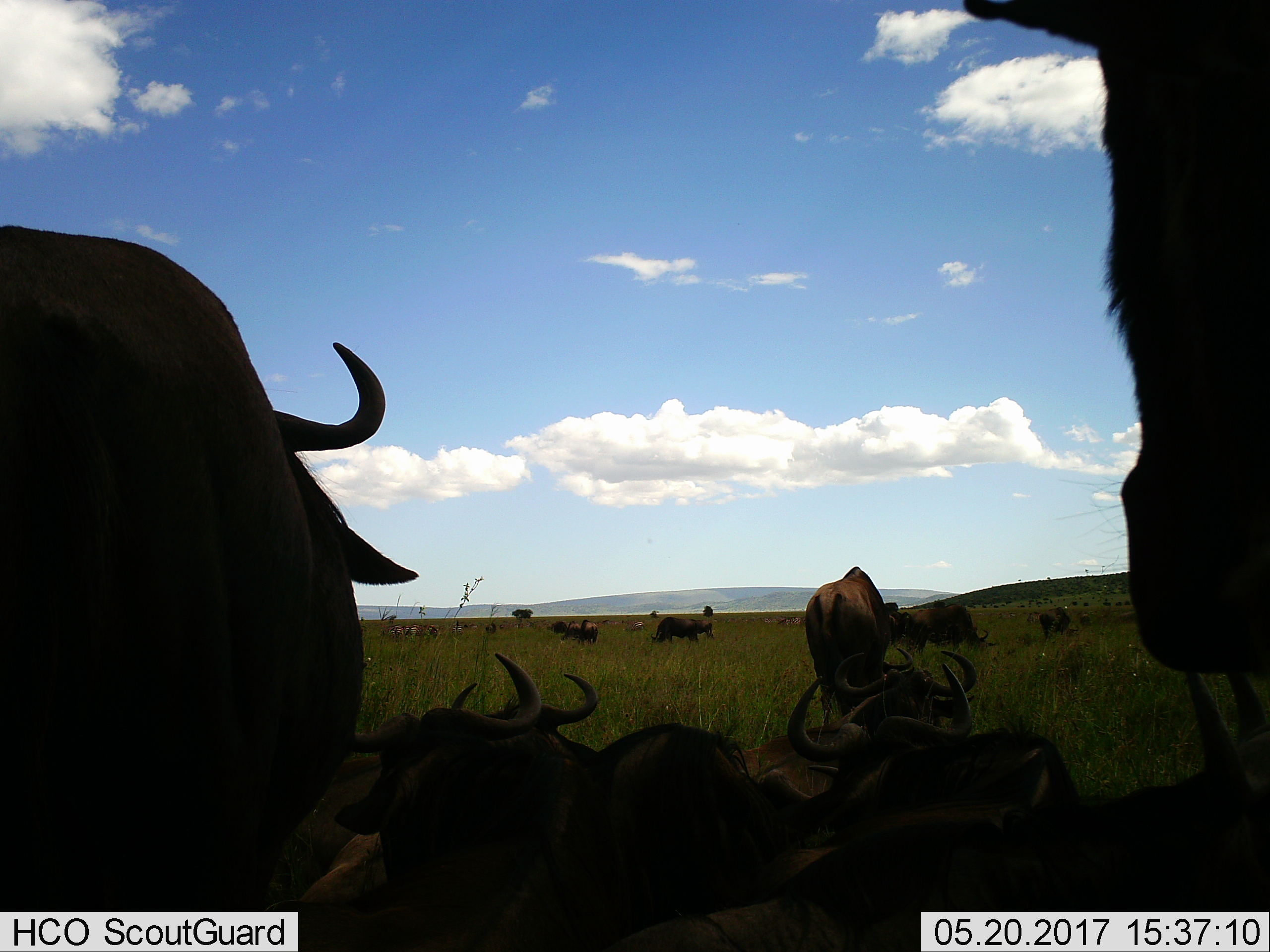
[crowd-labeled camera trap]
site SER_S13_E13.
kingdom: Animalia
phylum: Chordata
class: Mammalia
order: Artiodactyla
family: Bovidae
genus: Connochaetes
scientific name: Connochaetes taurinus taurinus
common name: blue wildebeest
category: wildebeestblue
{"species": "wildebeestblue (blue wildebeest) (Connochaetes taurinus taurinus)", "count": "11-50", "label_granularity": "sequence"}